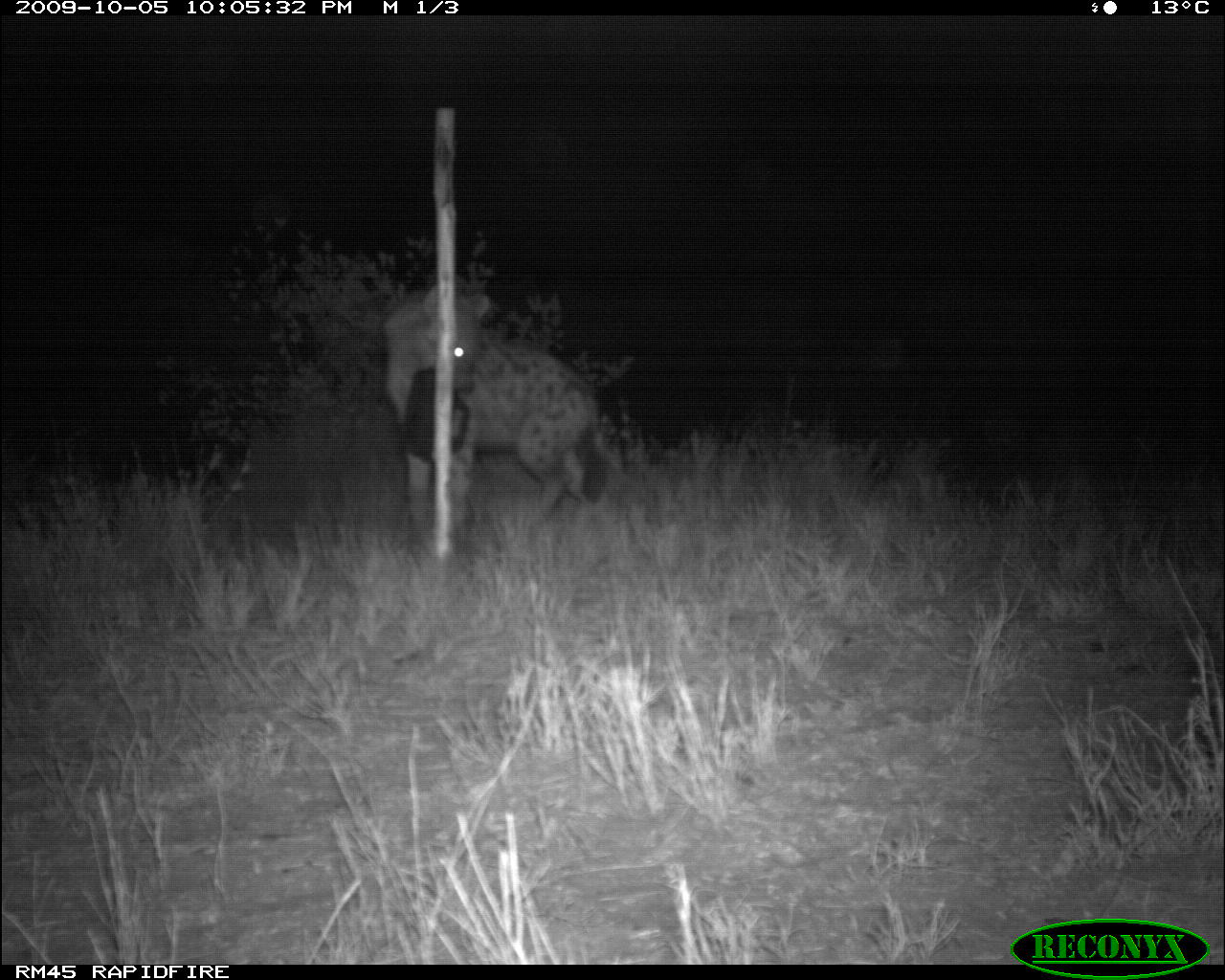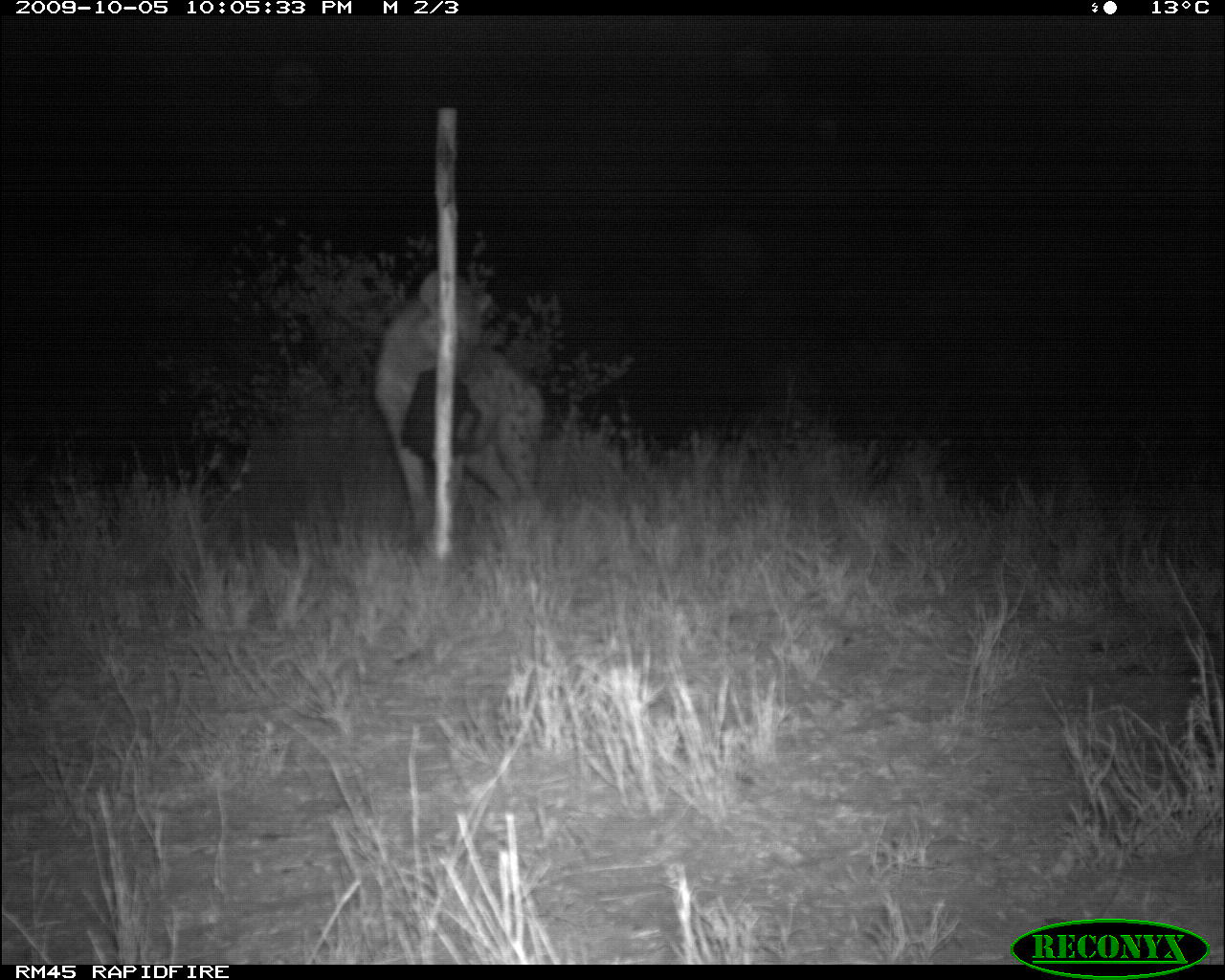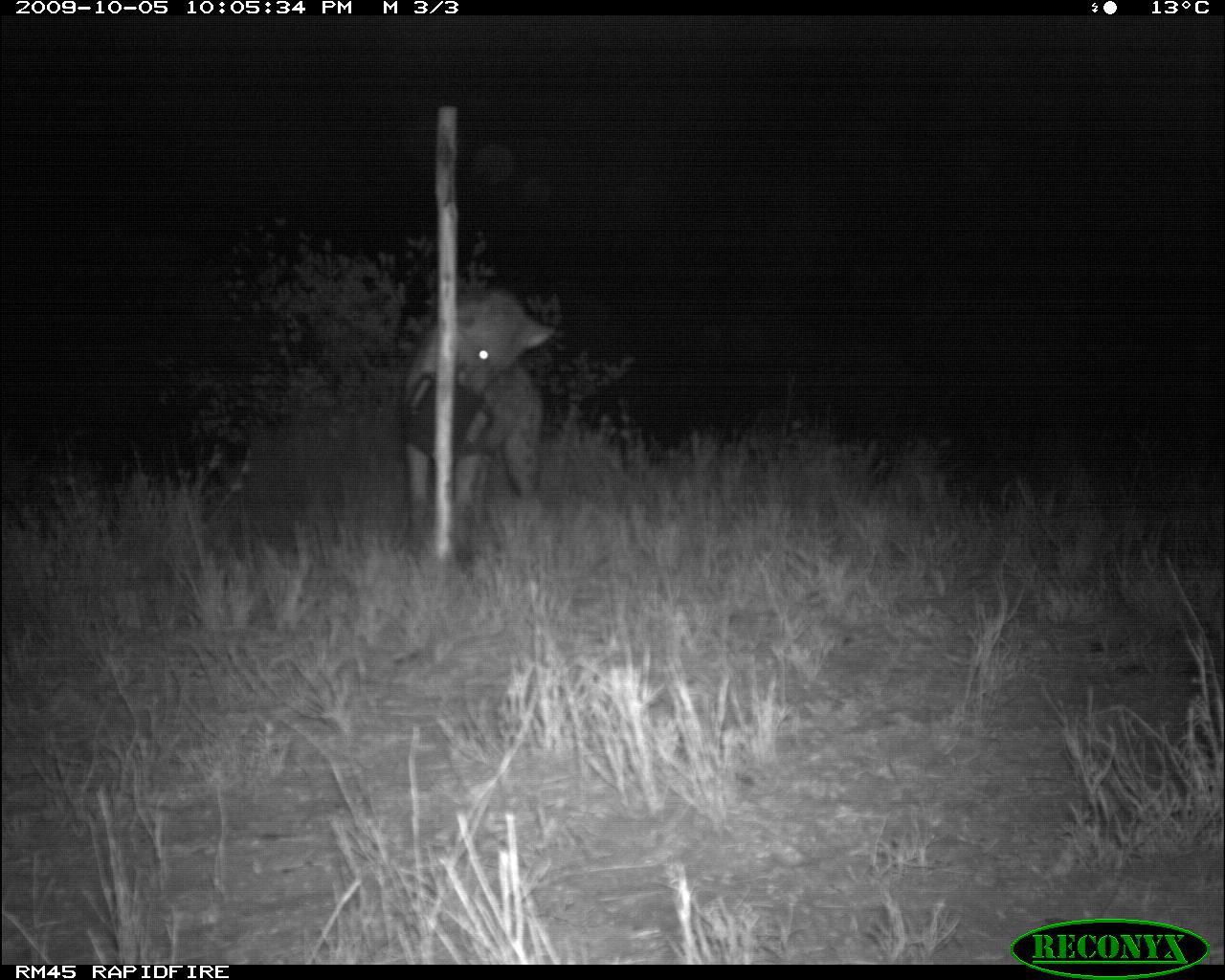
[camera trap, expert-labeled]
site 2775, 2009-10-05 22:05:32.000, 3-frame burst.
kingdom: Animalia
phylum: Chordata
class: Mammalia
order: Carnivora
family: Hyaenidae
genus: Crocuta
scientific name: Crocuta crocuta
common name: spotted hyena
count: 1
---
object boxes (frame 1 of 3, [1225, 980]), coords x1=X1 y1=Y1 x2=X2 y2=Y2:
crocuta crocuta: x1=385 y1=282 x2=610 y2=524